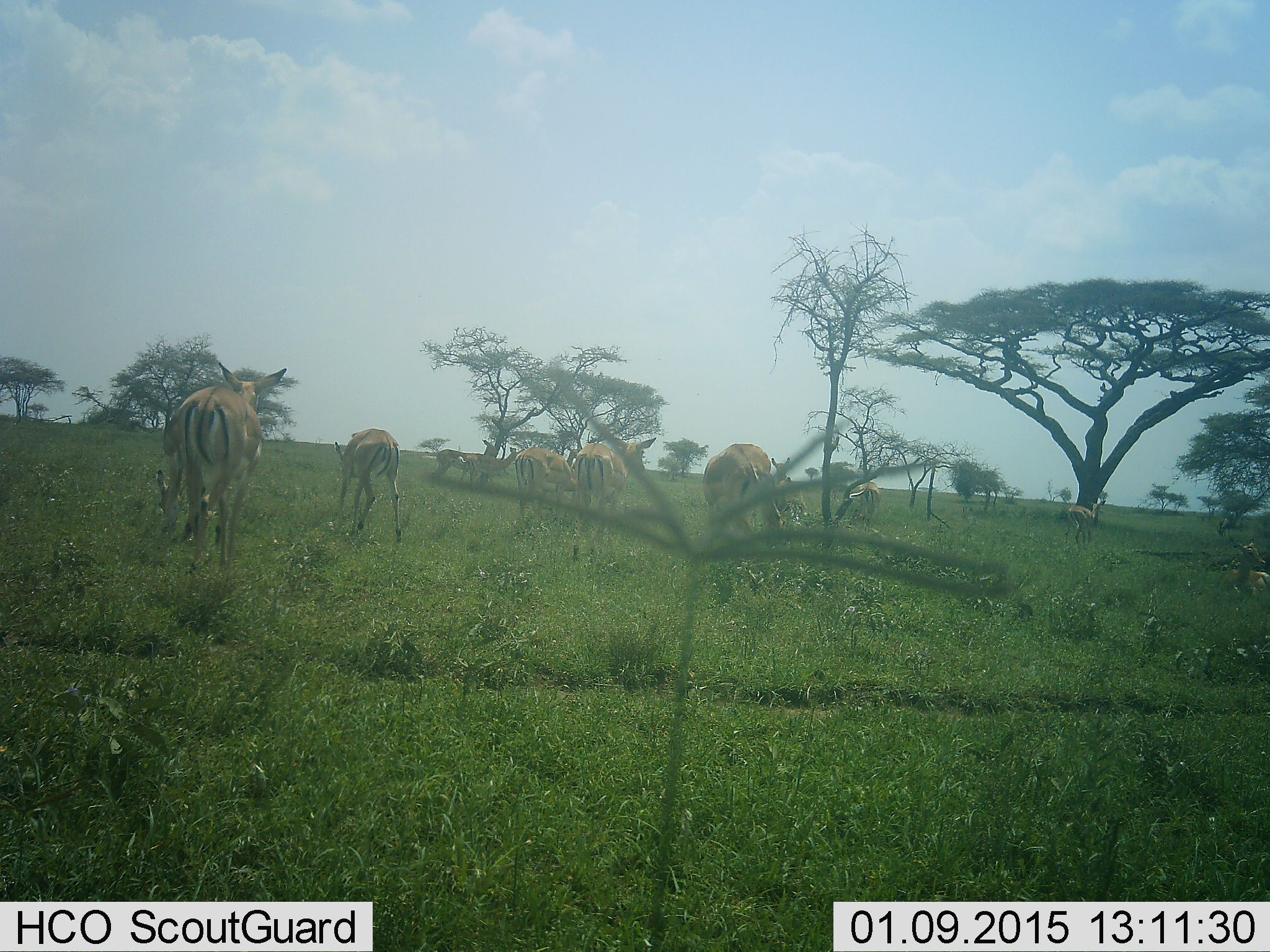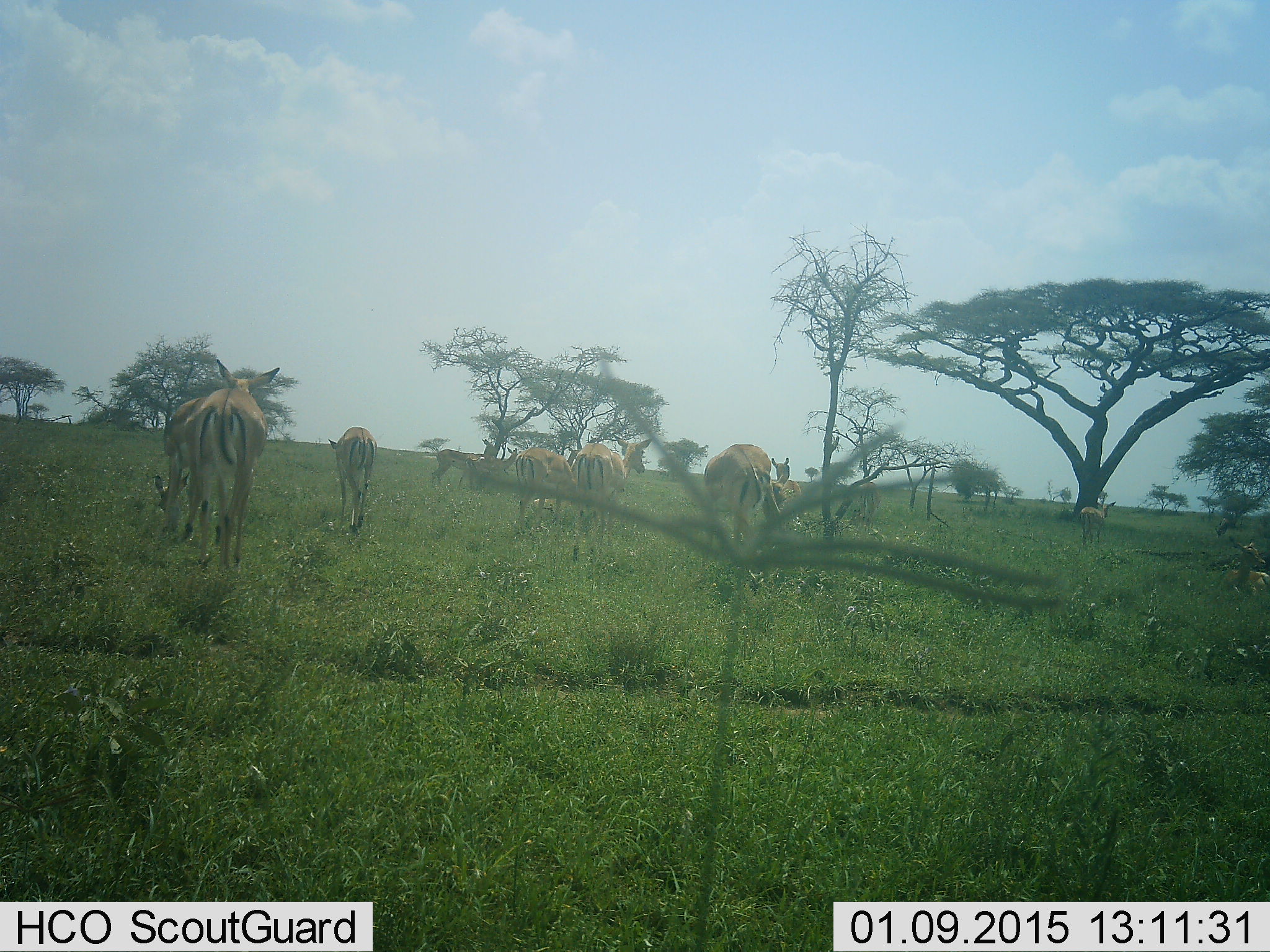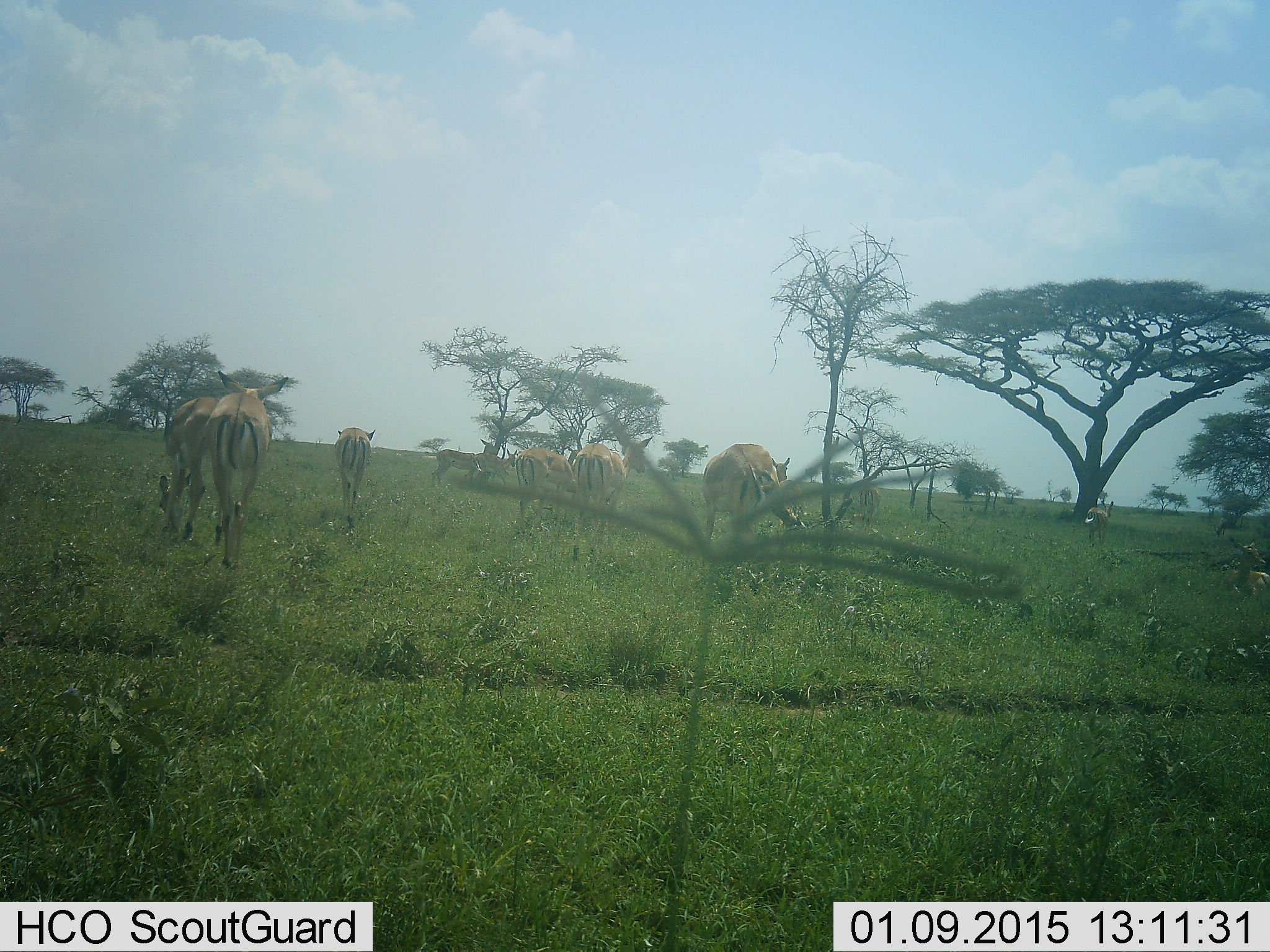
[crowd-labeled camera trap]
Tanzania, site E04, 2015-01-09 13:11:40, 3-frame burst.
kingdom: Animalia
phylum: Chordata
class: Mammalia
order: Artiodactyla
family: Bovidae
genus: Eudorcas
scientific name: Eudorcas thomsonii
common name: thomson's gazelle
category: gazellethomsons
Gazellethomsons (thomson's gazelle) (Eudorcas thomsonii), count 9. Behavior (volunteer vote fractions): standing 40%, resting 10%, moving 30%, interacting 0%. Young present (vote fraction): 20%. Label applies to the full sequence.